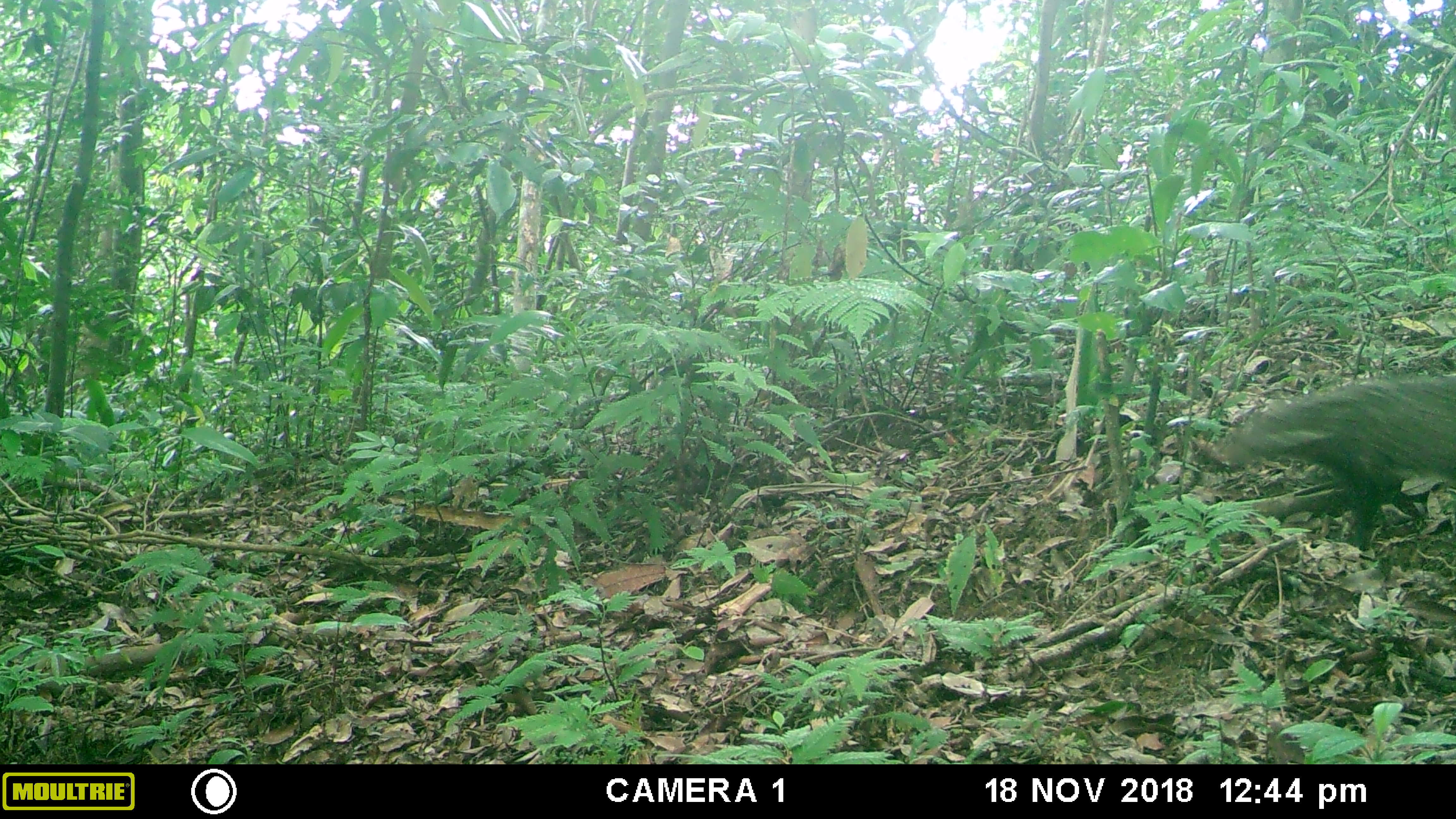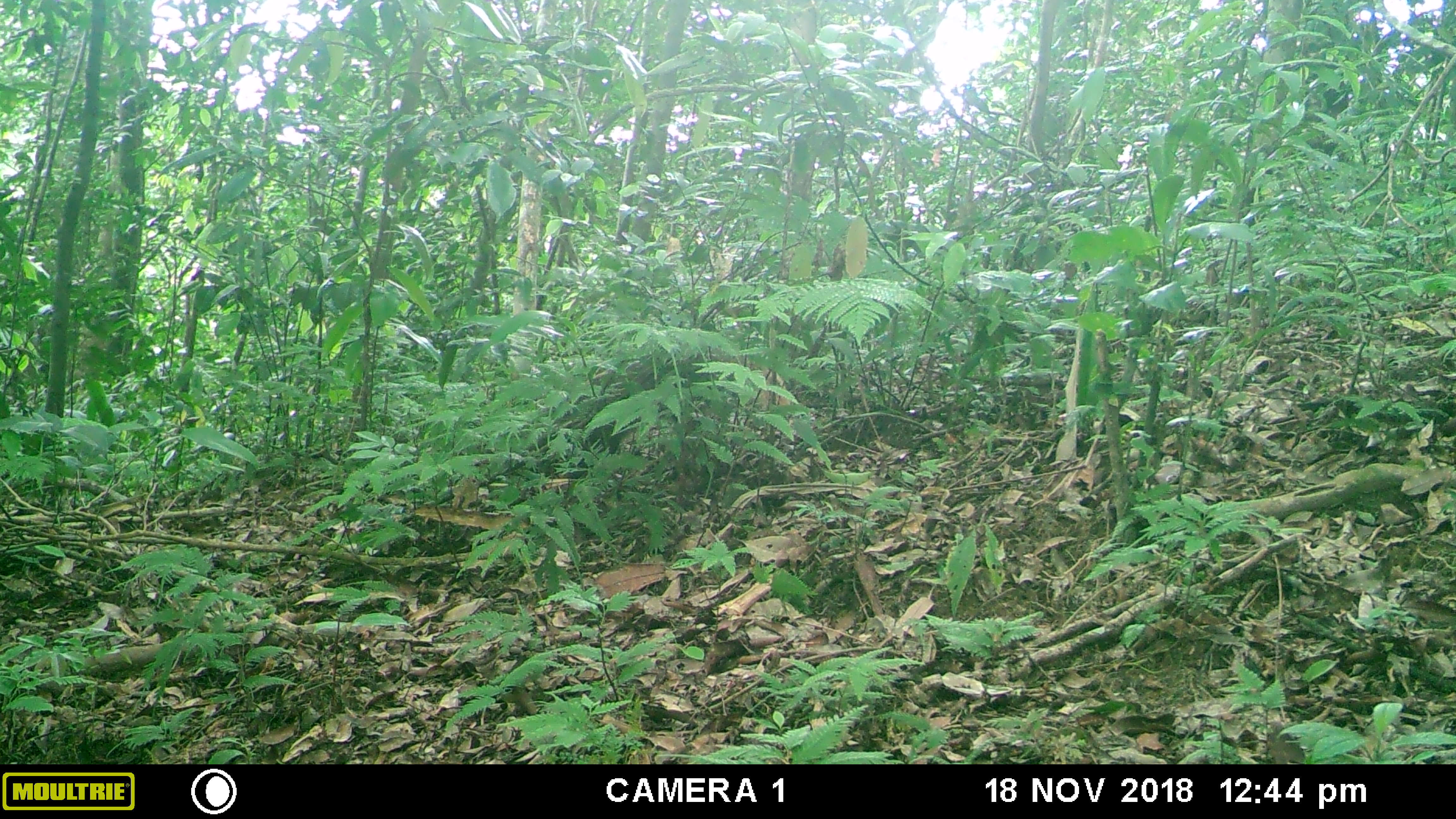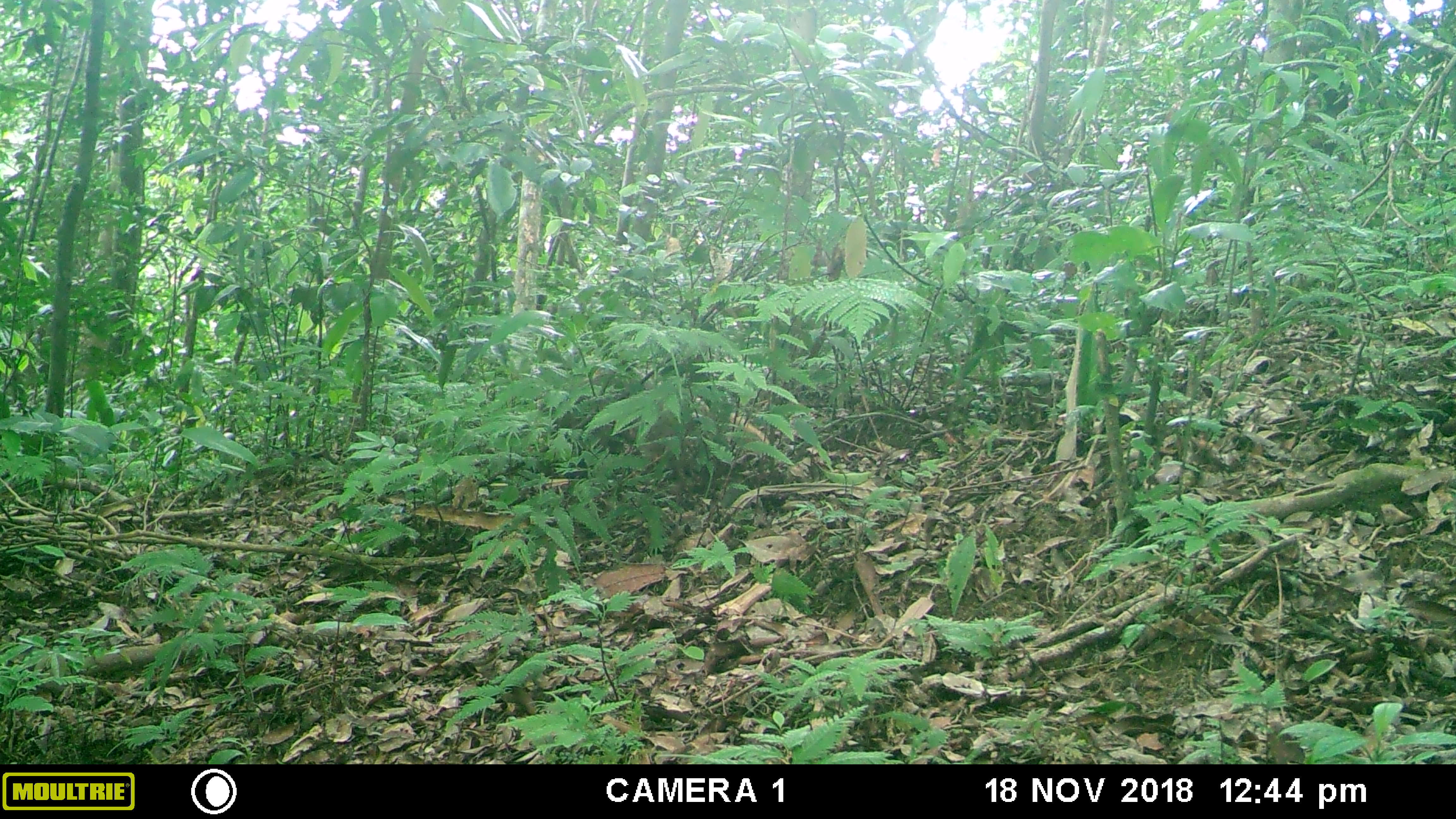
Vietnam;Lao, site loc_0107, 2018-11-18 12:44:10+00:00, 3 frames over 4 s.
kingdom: Animalia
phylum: Chordata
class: Mammalia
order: Carnivora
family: Herpestidae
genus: Urva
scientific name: Urva urva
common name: crab-eating mongoose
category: crab eating mongoose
Crab eating mongoose (crab-eating mongoose) (Urva urva). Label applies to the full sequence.